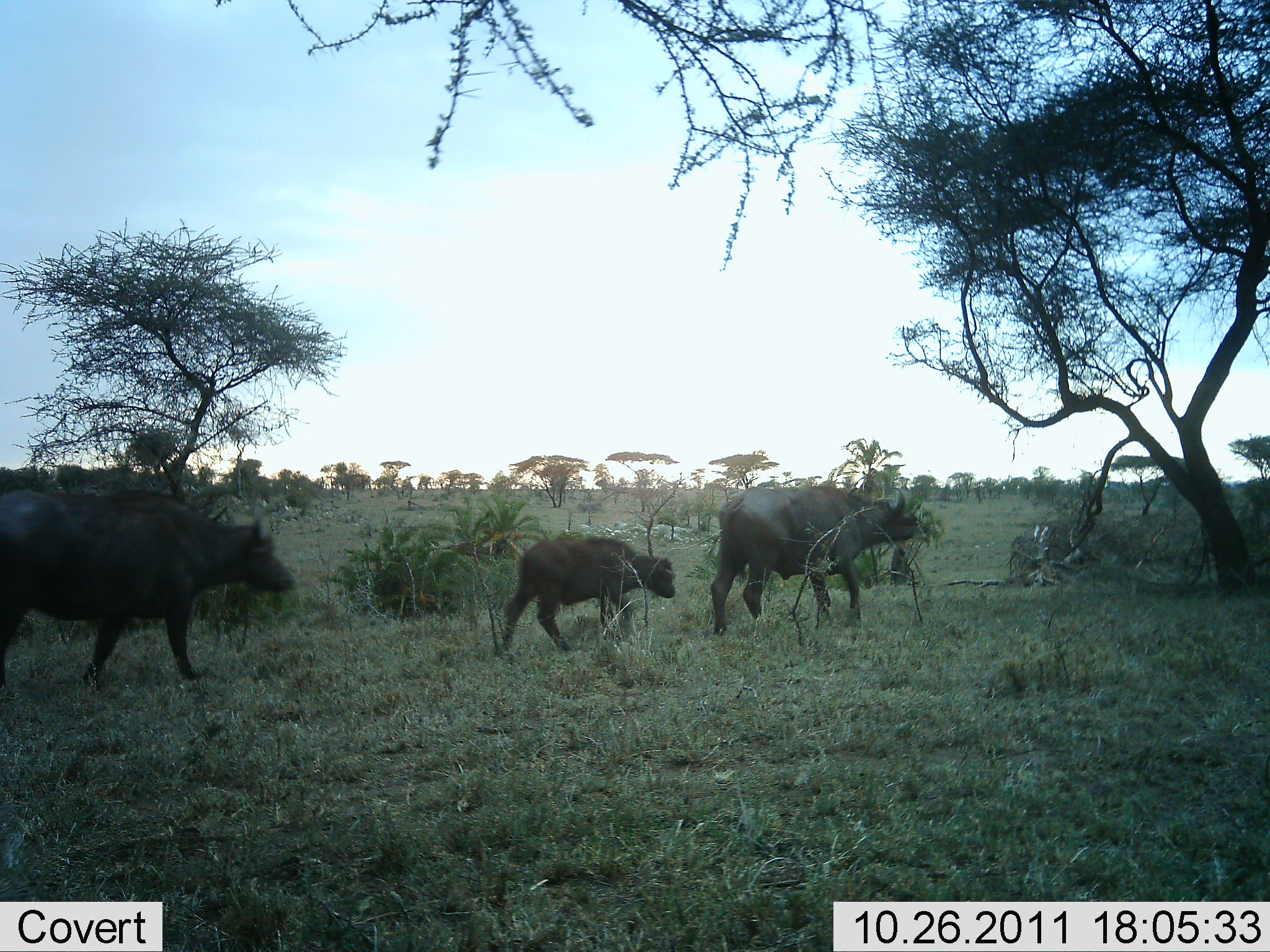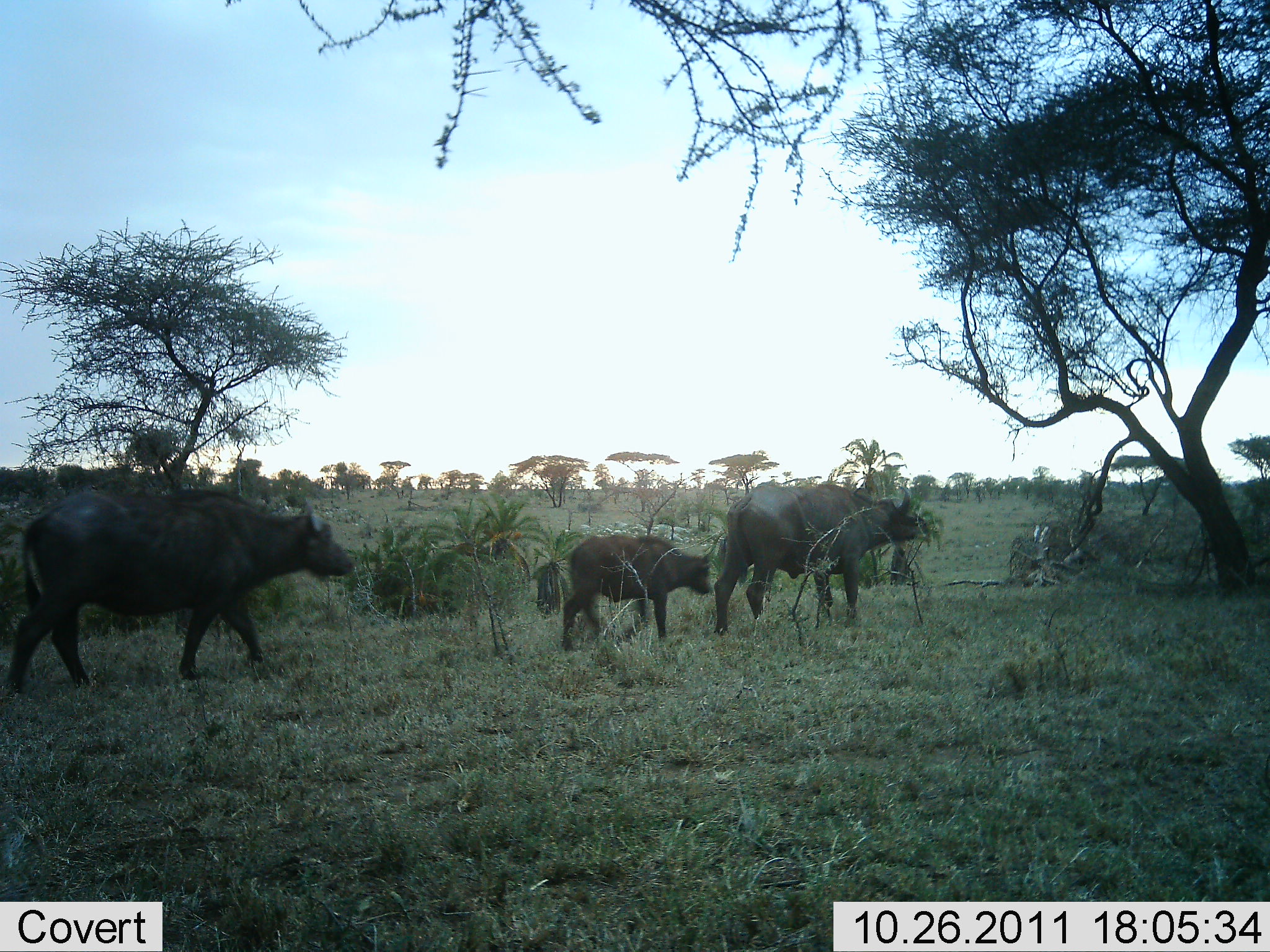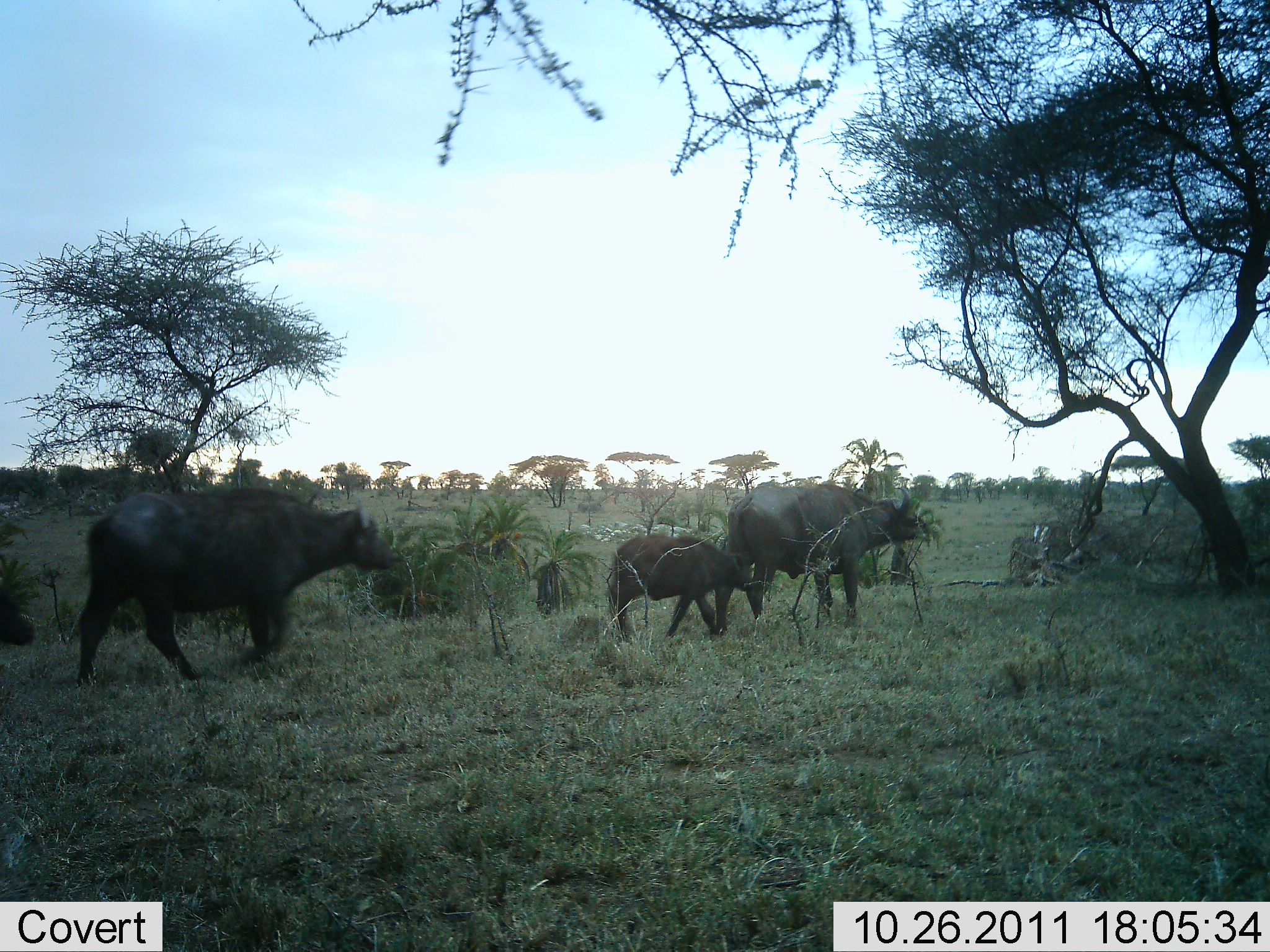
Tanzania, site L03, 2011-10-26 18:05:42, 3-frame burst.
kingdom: Animalia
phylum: Chordata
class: Mammalia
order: Artiodactyla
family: Bovidae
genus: Syncerus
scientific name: Syncerus caffer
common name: cape buffalo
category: buffalo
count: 4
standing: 10%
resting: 0%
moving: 90%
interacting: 10%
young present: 90%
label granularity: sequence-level